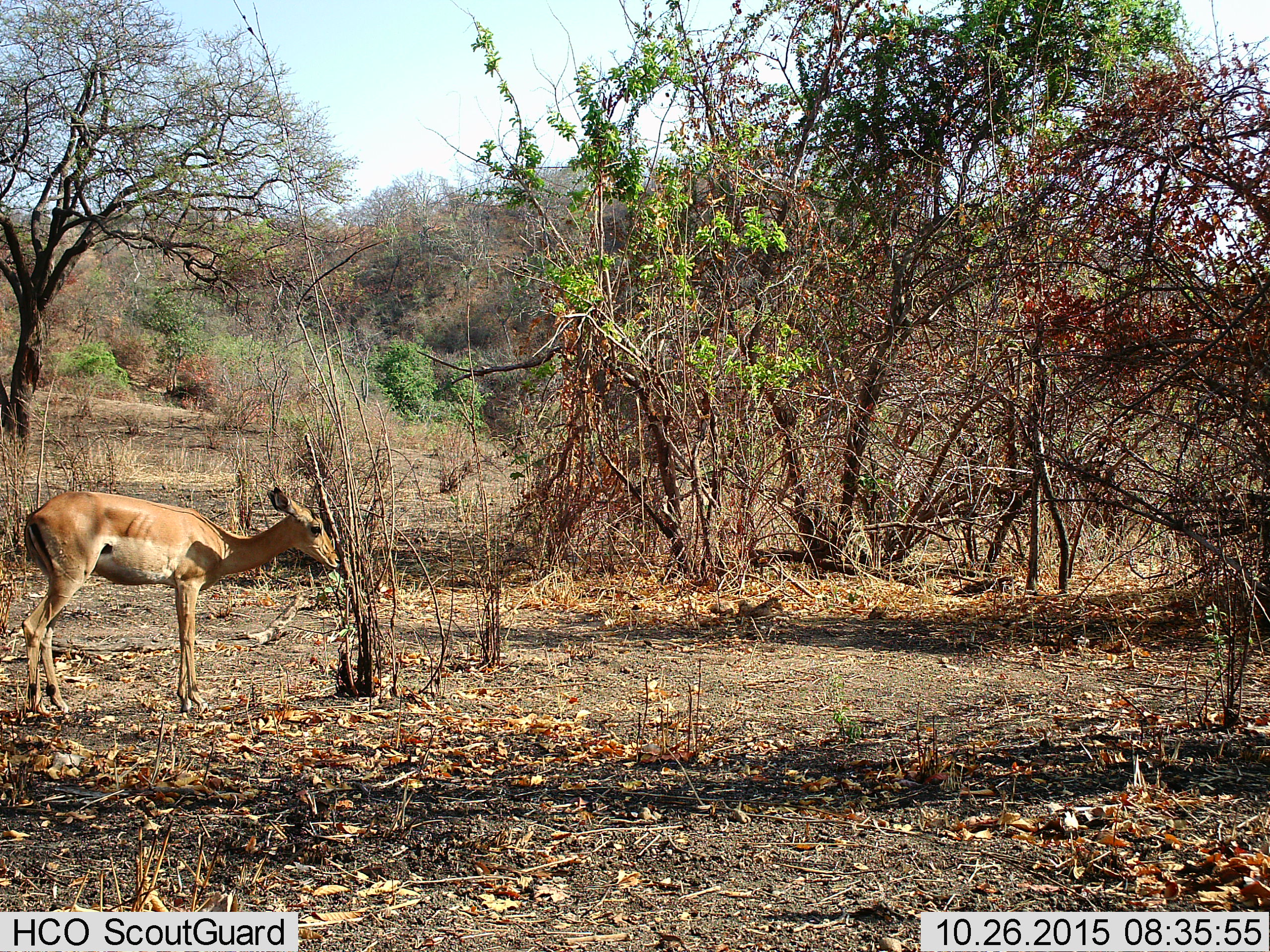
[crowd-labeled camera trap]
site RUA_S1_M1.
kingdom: Animalia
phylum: Chordata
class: Mammalia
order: Artiodactyla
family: Bovidae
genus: Aepyceros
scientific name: Aepyceros melampus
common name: impala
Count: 1.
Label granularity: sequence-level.